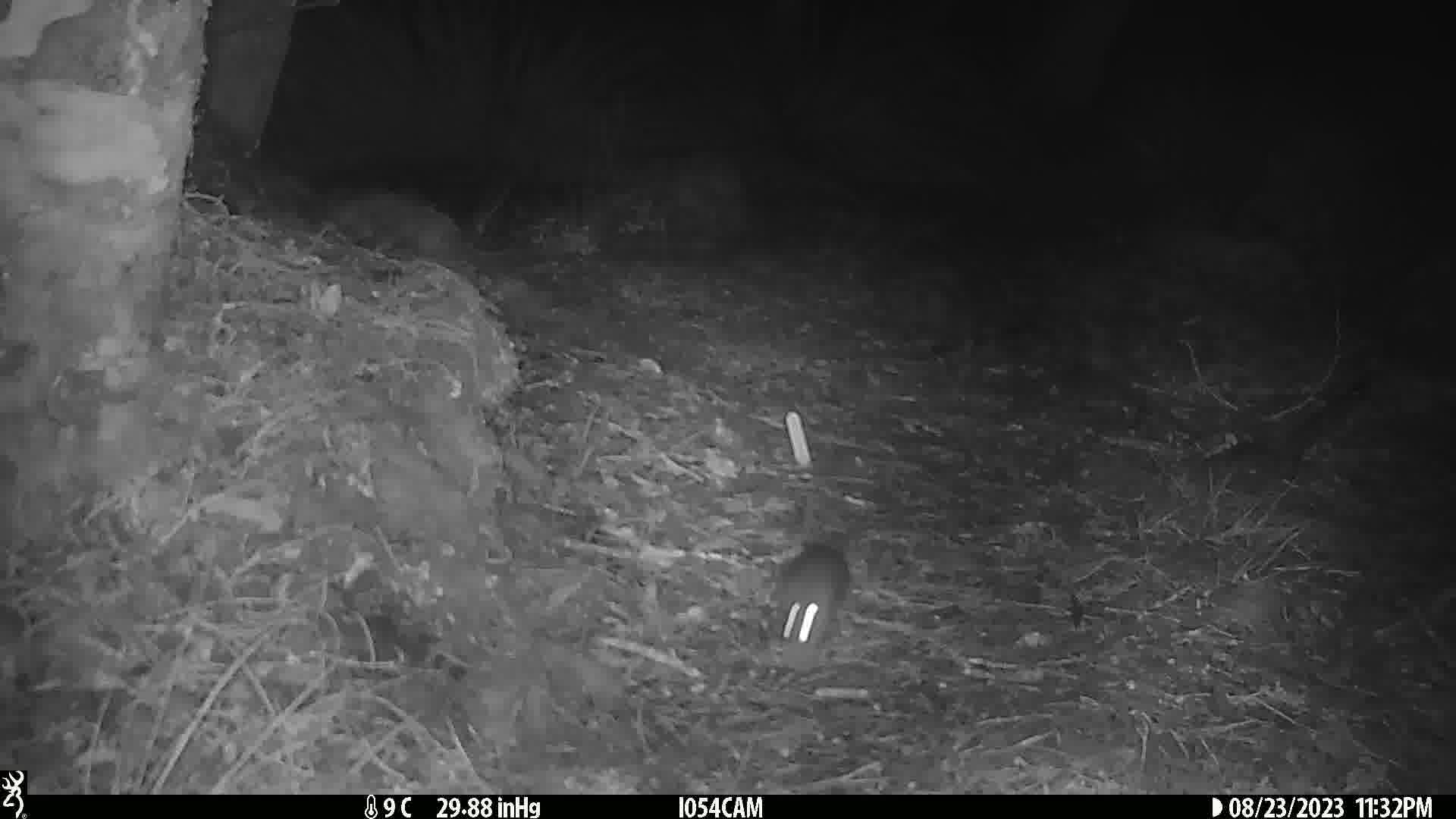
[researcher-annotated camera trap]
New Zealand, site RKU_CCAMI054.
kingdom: Animalia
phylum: Chordata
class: Mammalia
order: Rodentia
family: Muridae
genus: Rattus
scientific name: Rattus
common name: rat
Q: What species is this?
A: Rat (Rattus).